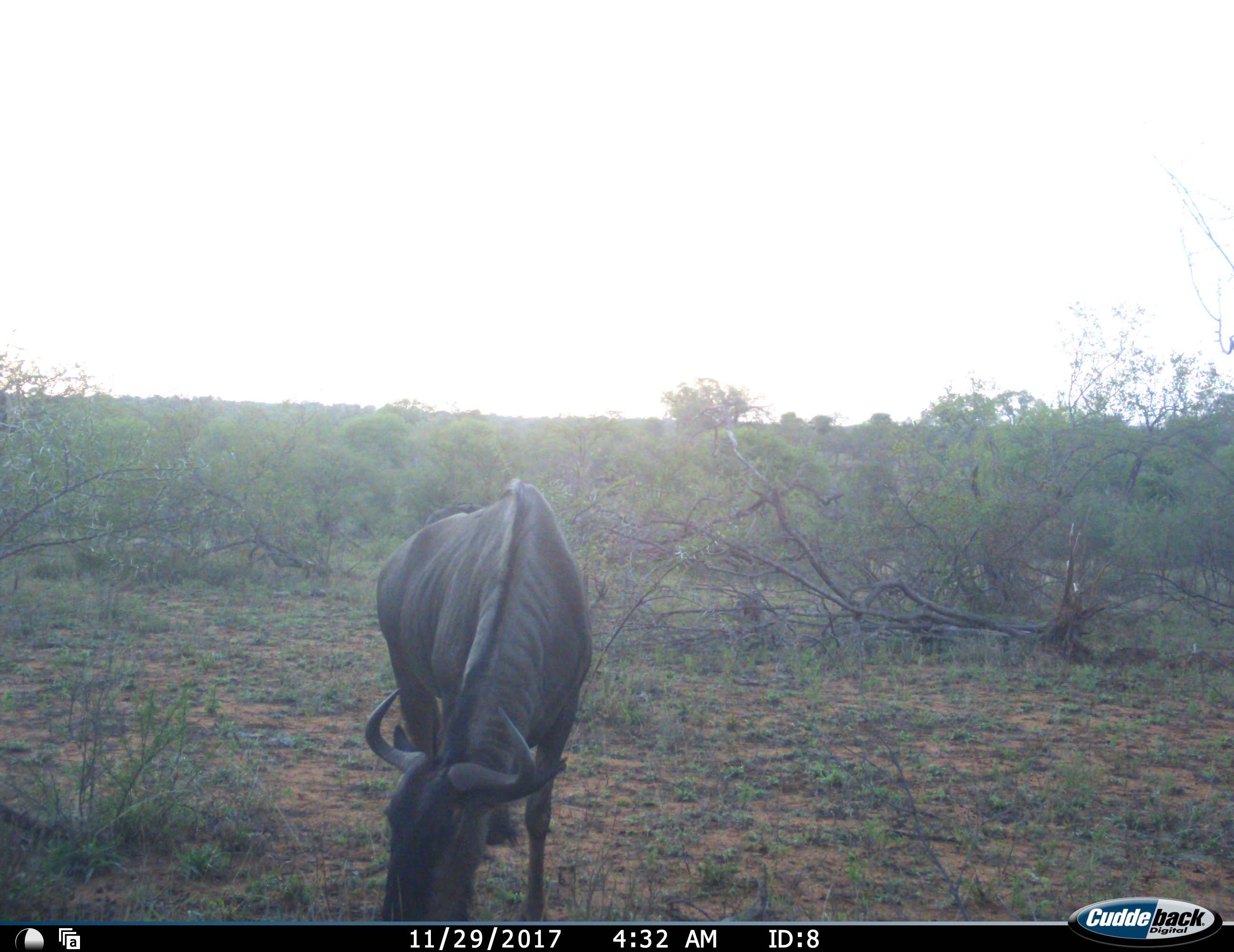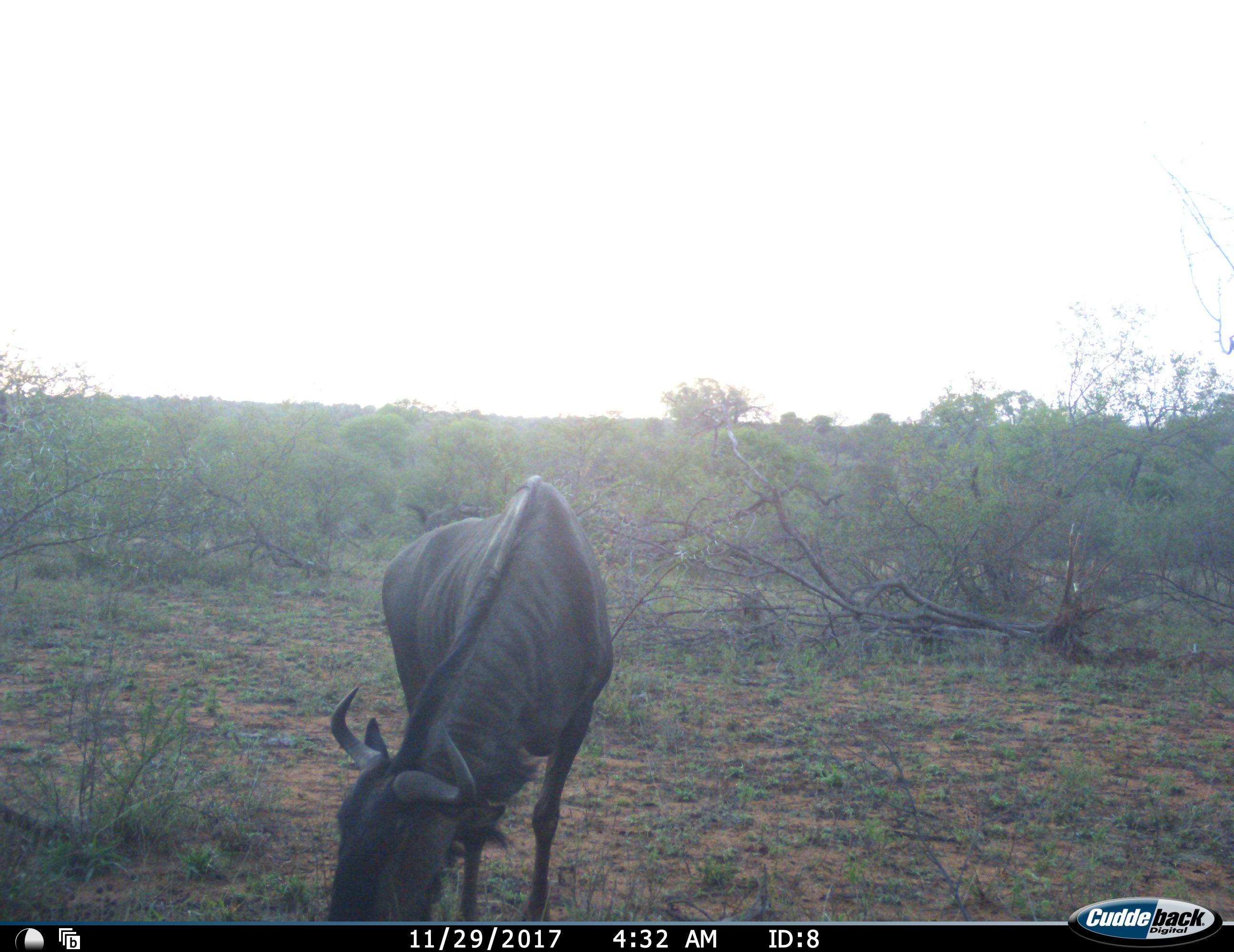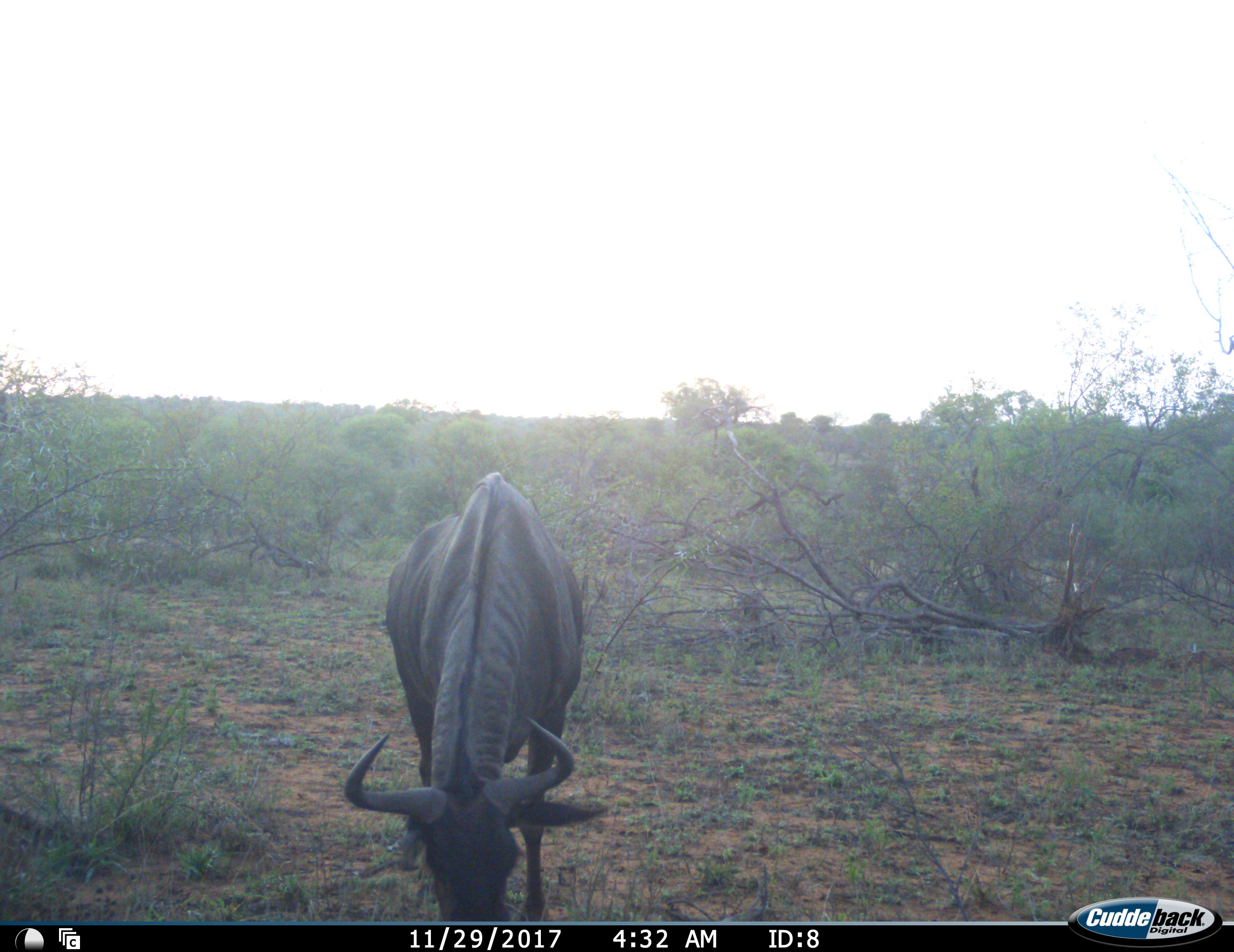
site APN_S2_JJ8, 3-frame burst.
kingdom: Animalia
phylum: Chordata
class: Mammalia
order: Artiodactyla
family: Bovidae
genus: Connochaetes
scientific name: Connochaetes taurinus taurinus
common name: blue wildebeest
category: wildebeestblue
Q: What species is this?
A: Wildebeestblue (blue wildebeest) (Connochaetes taurinus taurinus).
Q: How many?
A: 1.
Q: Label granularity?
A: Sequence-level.